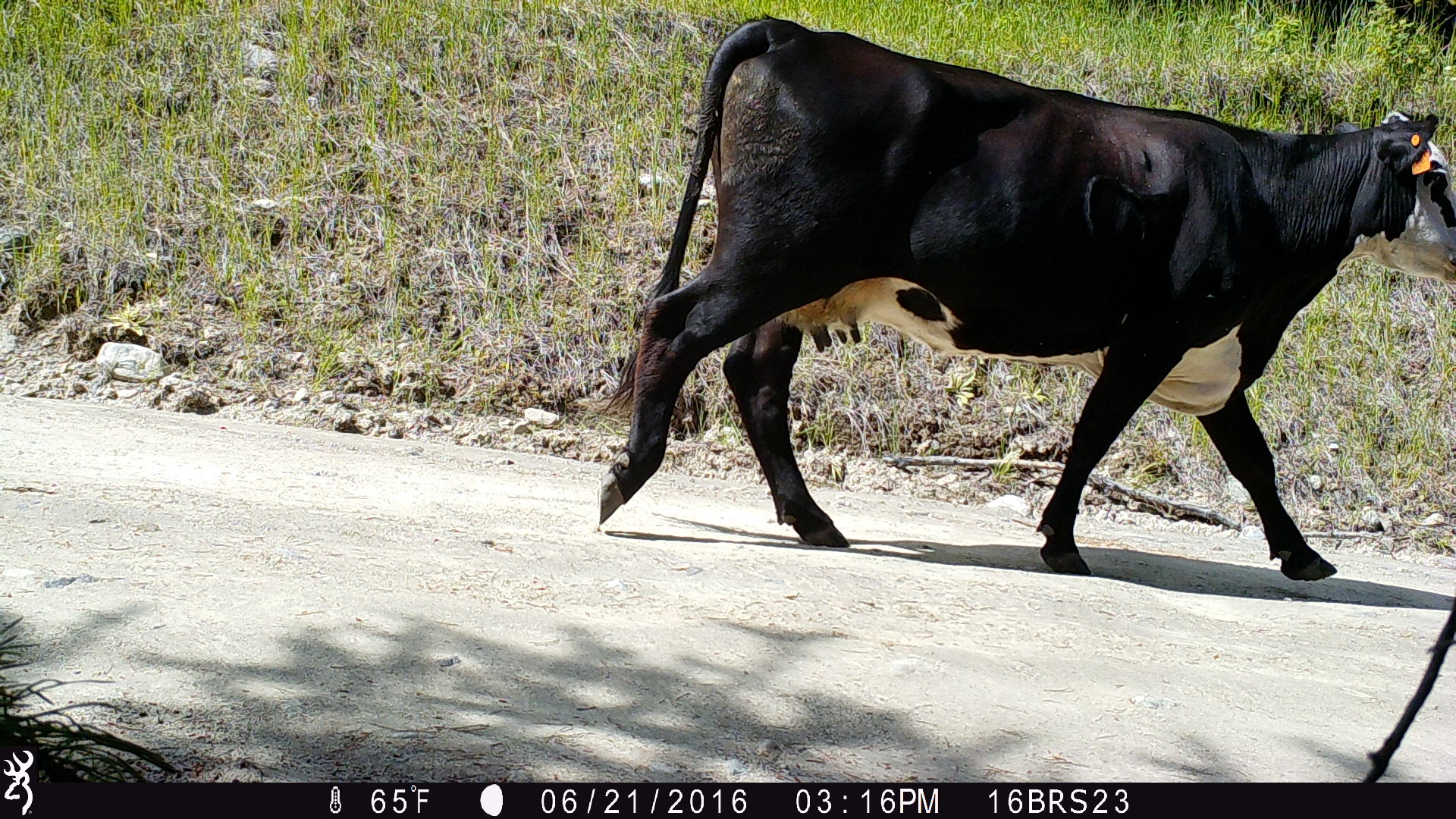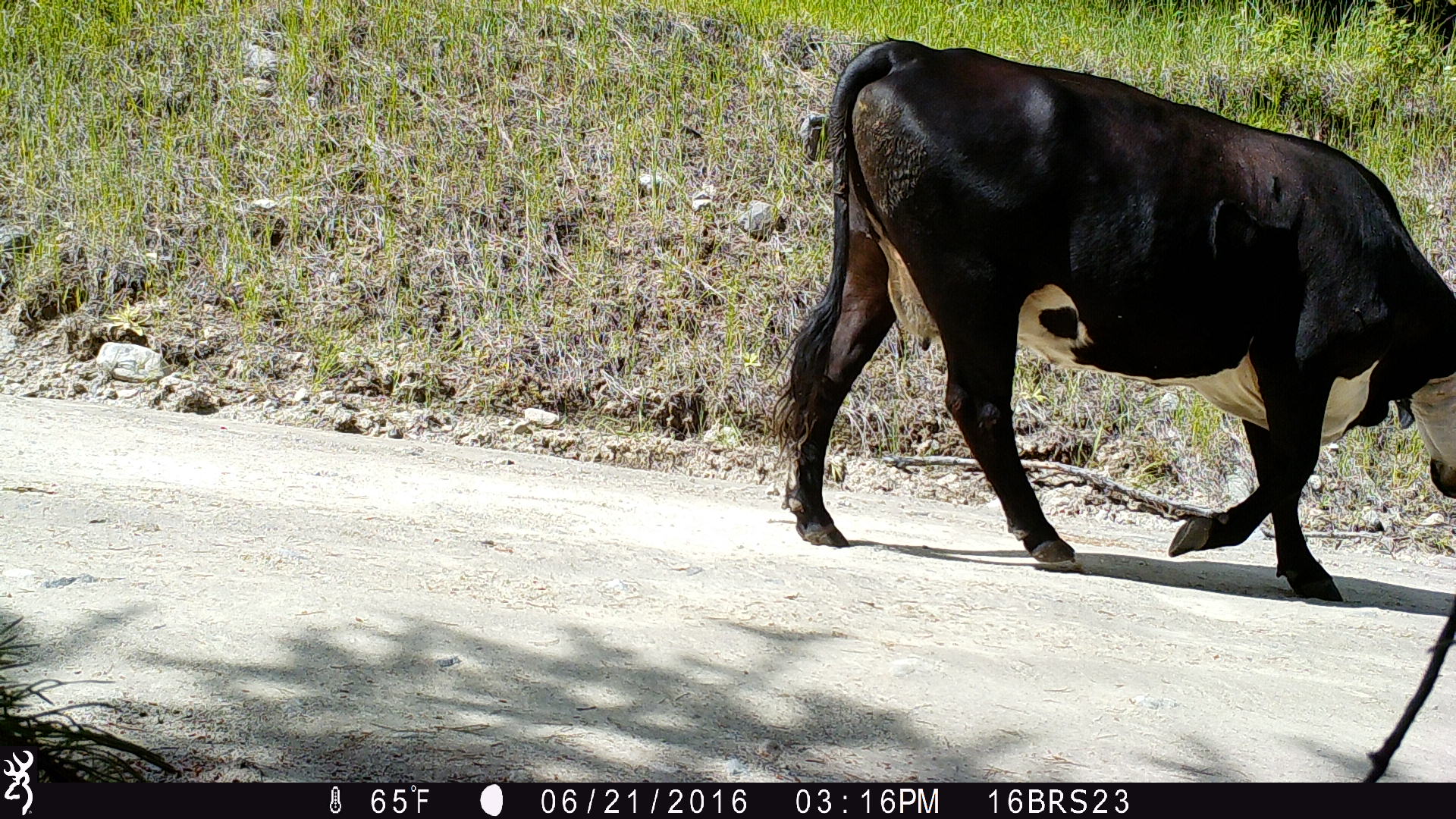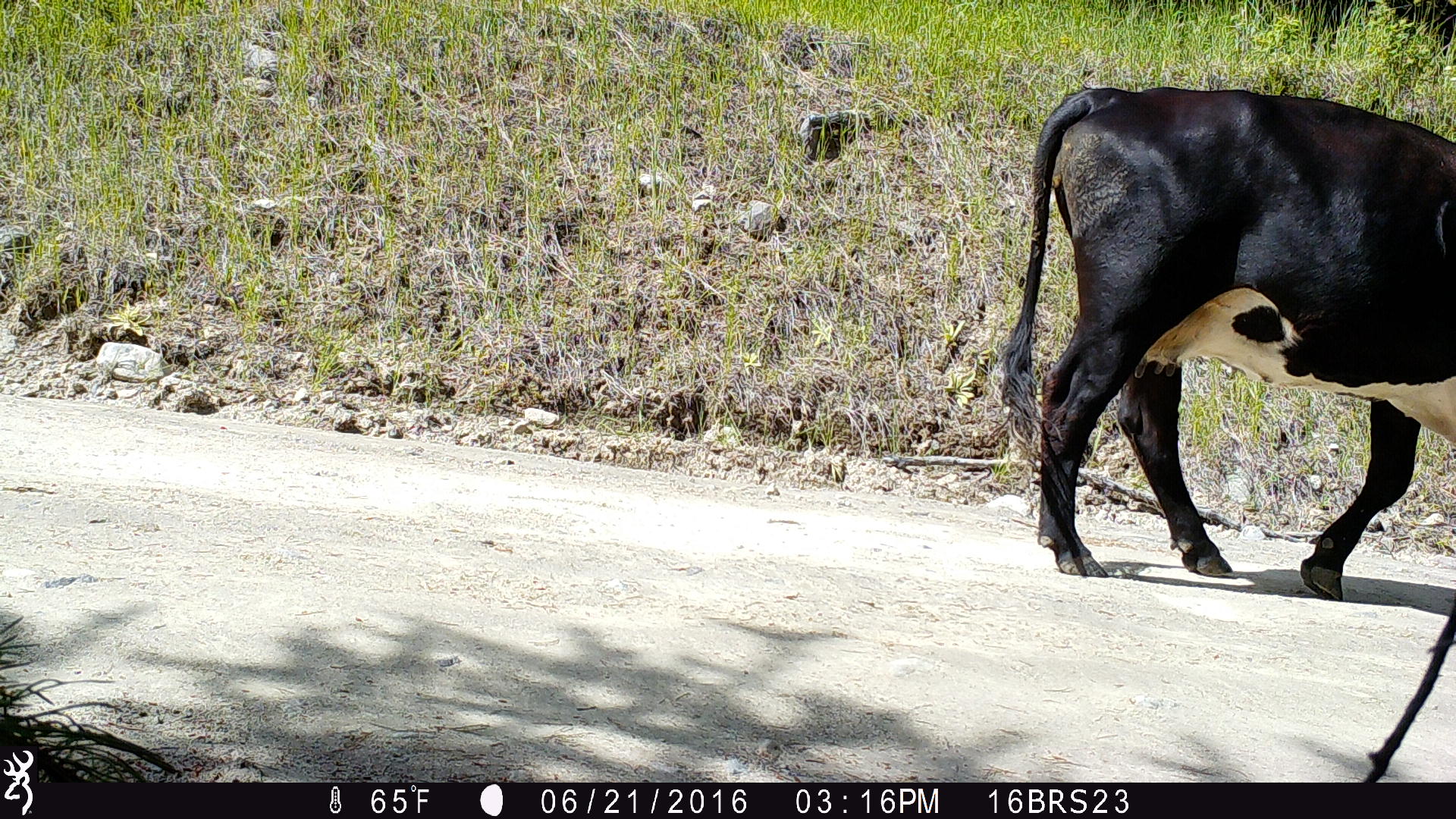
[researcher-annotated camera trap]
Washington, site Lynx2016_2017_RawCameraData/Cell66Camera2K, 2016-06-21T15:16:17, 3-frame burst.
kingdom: Animalia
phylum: Chordata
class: Mammalia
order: Artiodactyla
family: Bovidae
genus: Bos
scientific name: Bos taurus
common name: domestic cattle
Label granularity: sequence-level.